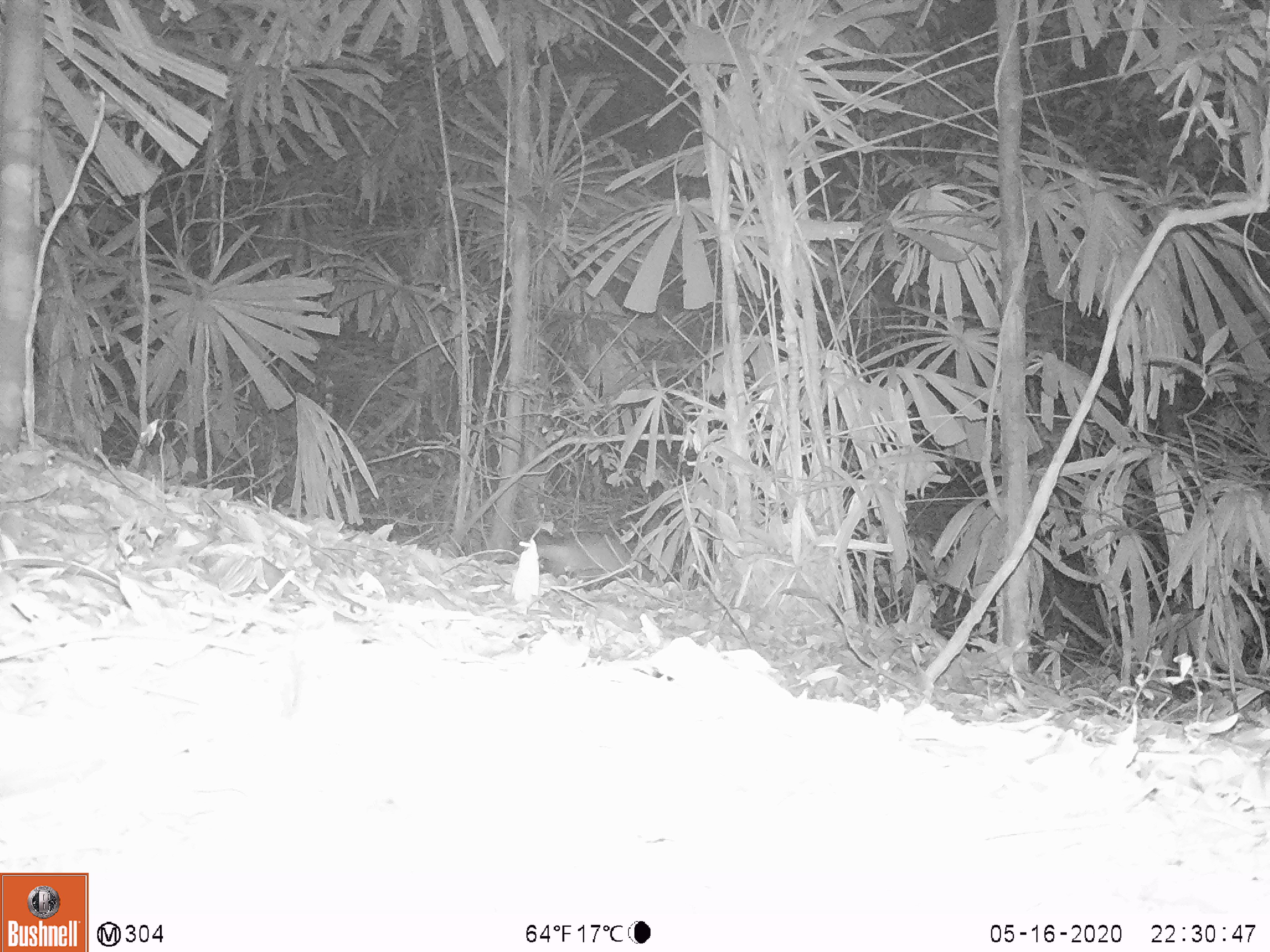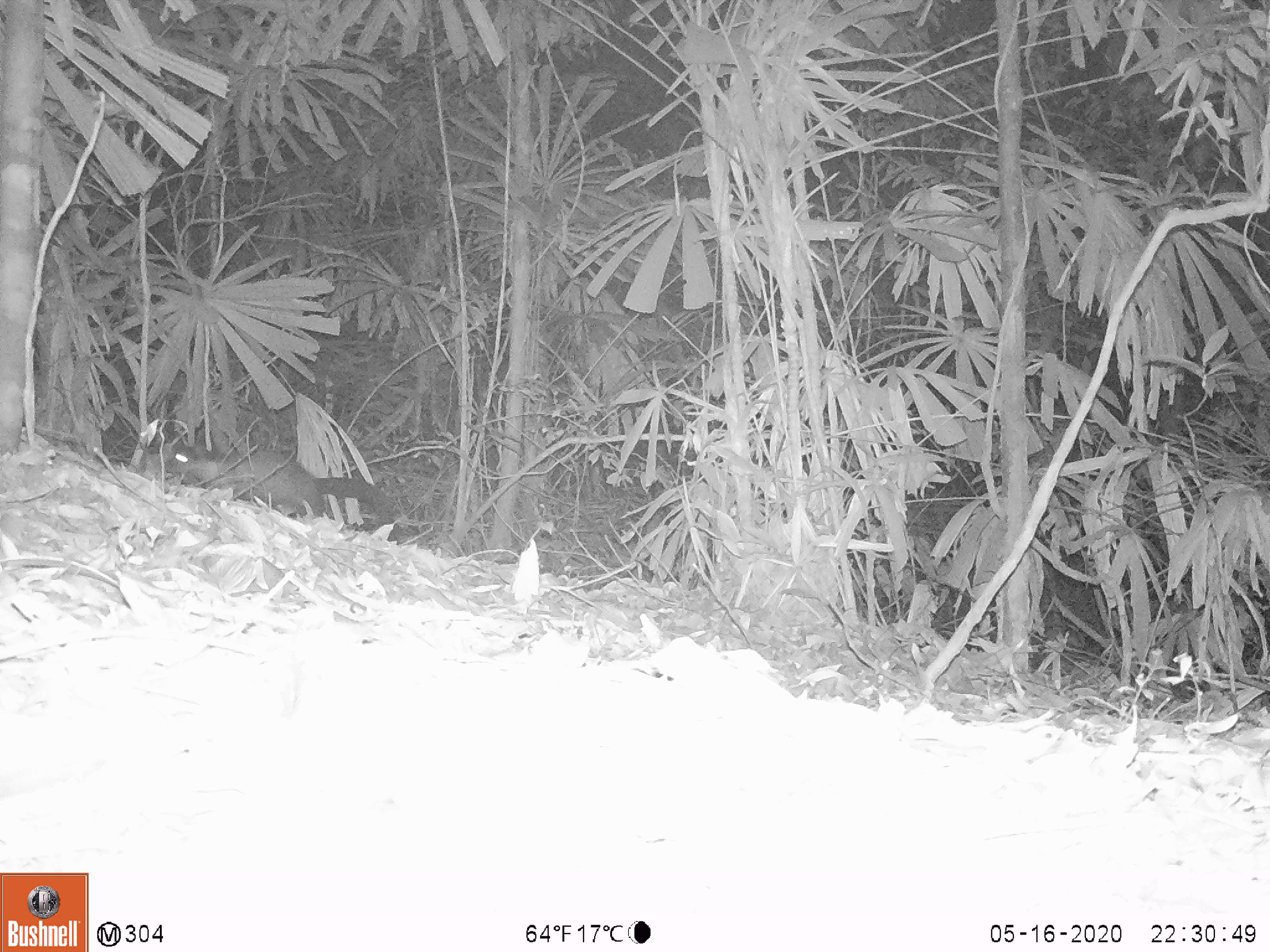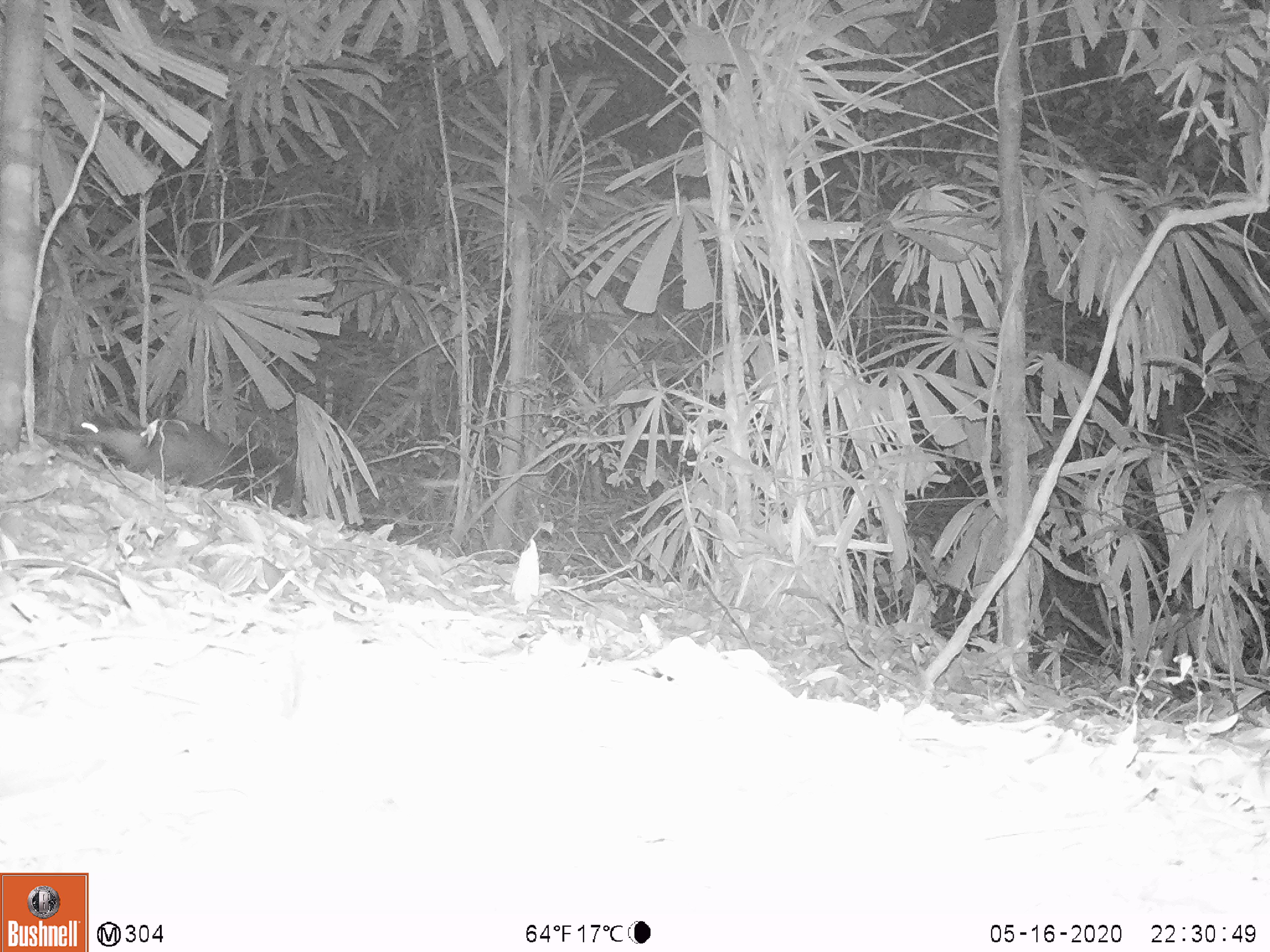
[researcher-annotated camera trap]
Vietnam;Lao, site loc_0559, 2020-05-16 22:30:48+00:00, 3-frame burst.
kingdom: Animalia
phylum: Chordata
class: Mammalia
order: Carnivora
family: Mustelidae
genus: Martes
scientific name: Martes flavigula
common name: yellow-throated marten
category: yellow throated marten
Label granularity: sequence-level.